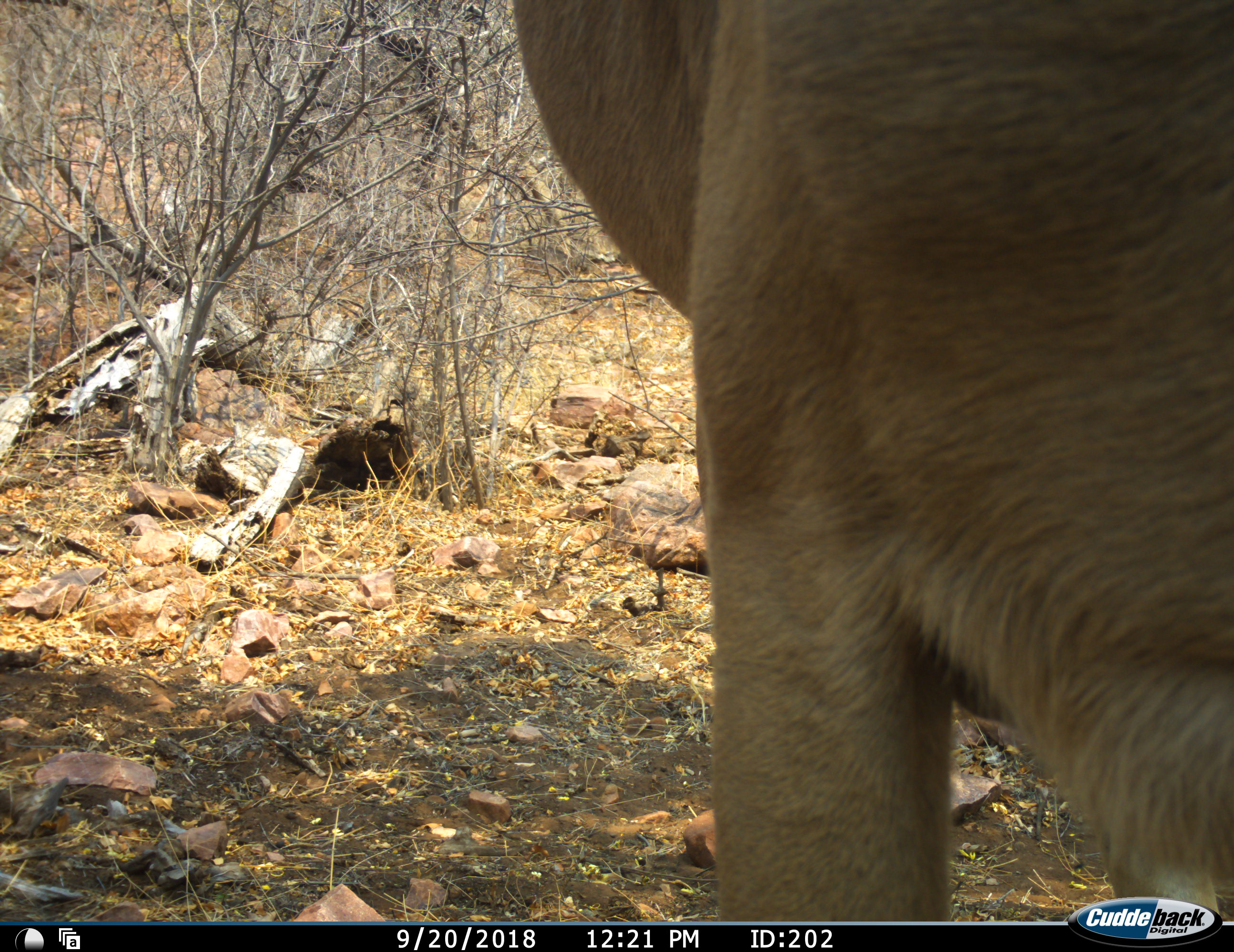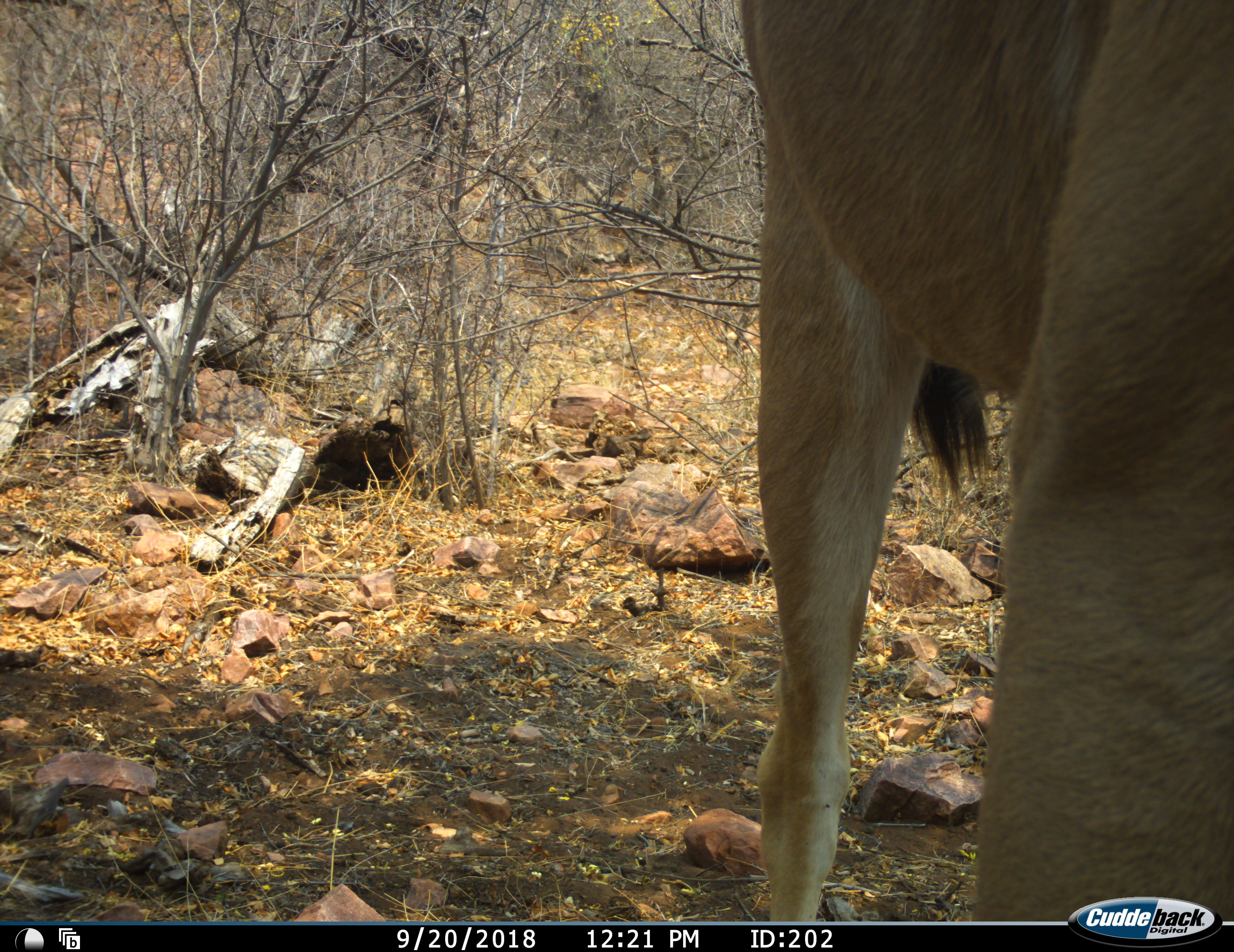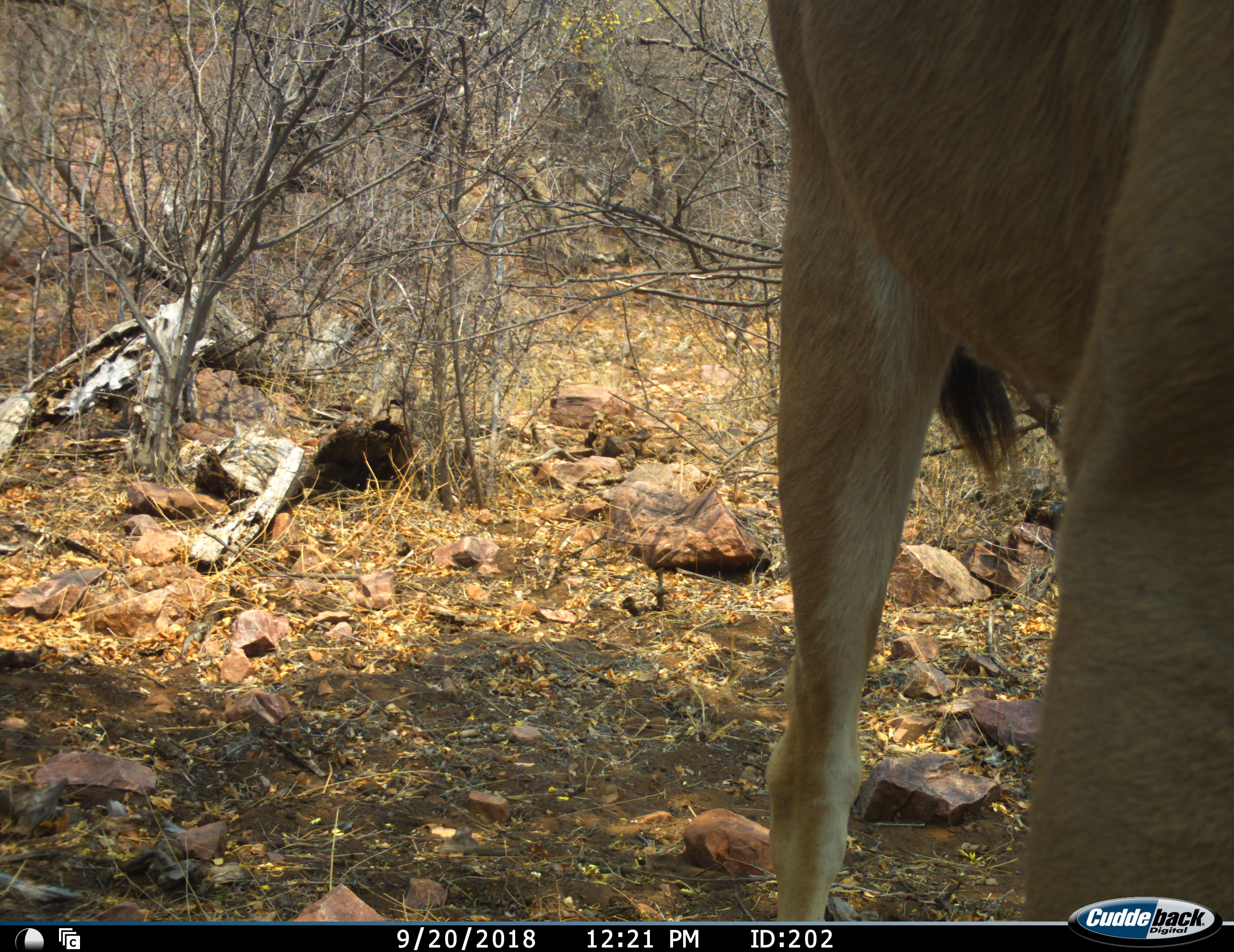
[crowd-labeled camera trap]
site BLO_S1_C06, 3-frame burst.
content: unidentified animal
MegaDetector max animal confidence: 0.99